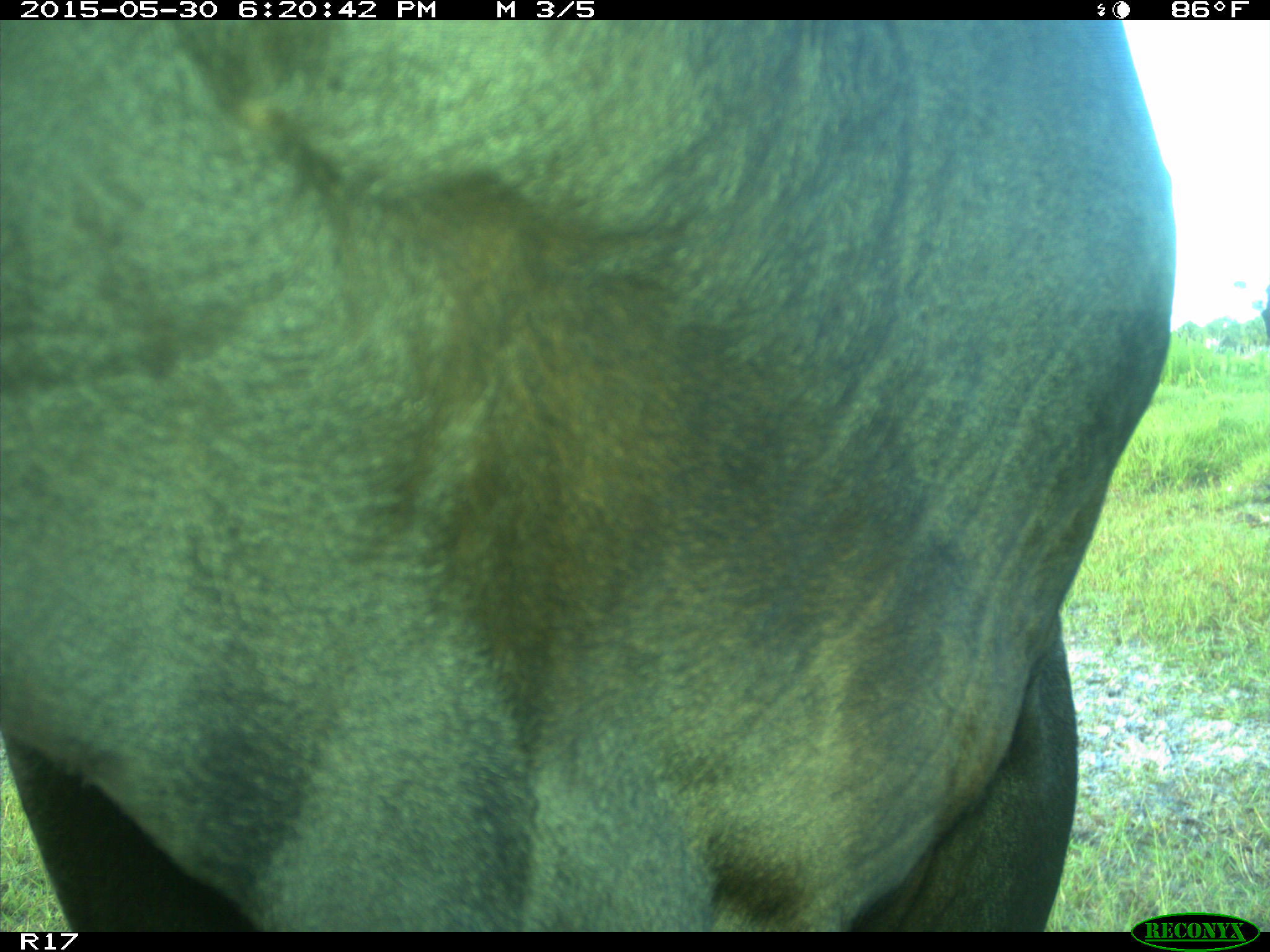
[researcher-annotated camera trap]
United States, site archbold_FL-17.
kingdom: Animalia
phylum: Chordata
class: Mammalia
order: Artiodactyla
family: Bovidae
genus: Bos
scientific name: Bos taurus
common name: domestic cow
Bos taurus (domestic cow).